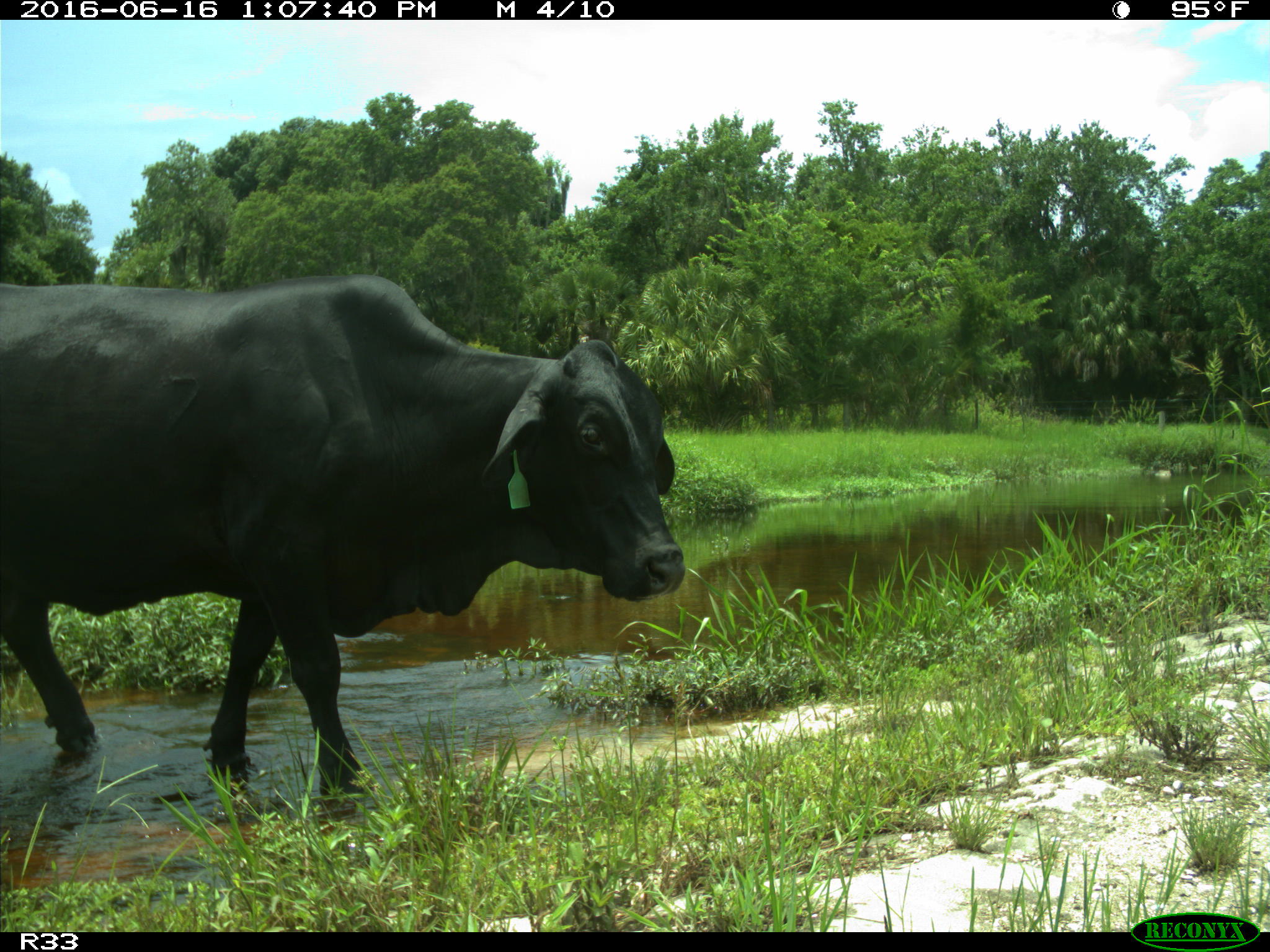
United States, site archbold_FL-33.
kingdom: Animalia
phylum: Chordata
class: Mammalia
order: Artiodactyla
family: Bovidae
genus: Bos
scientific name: Bos taurus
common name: domestic cow